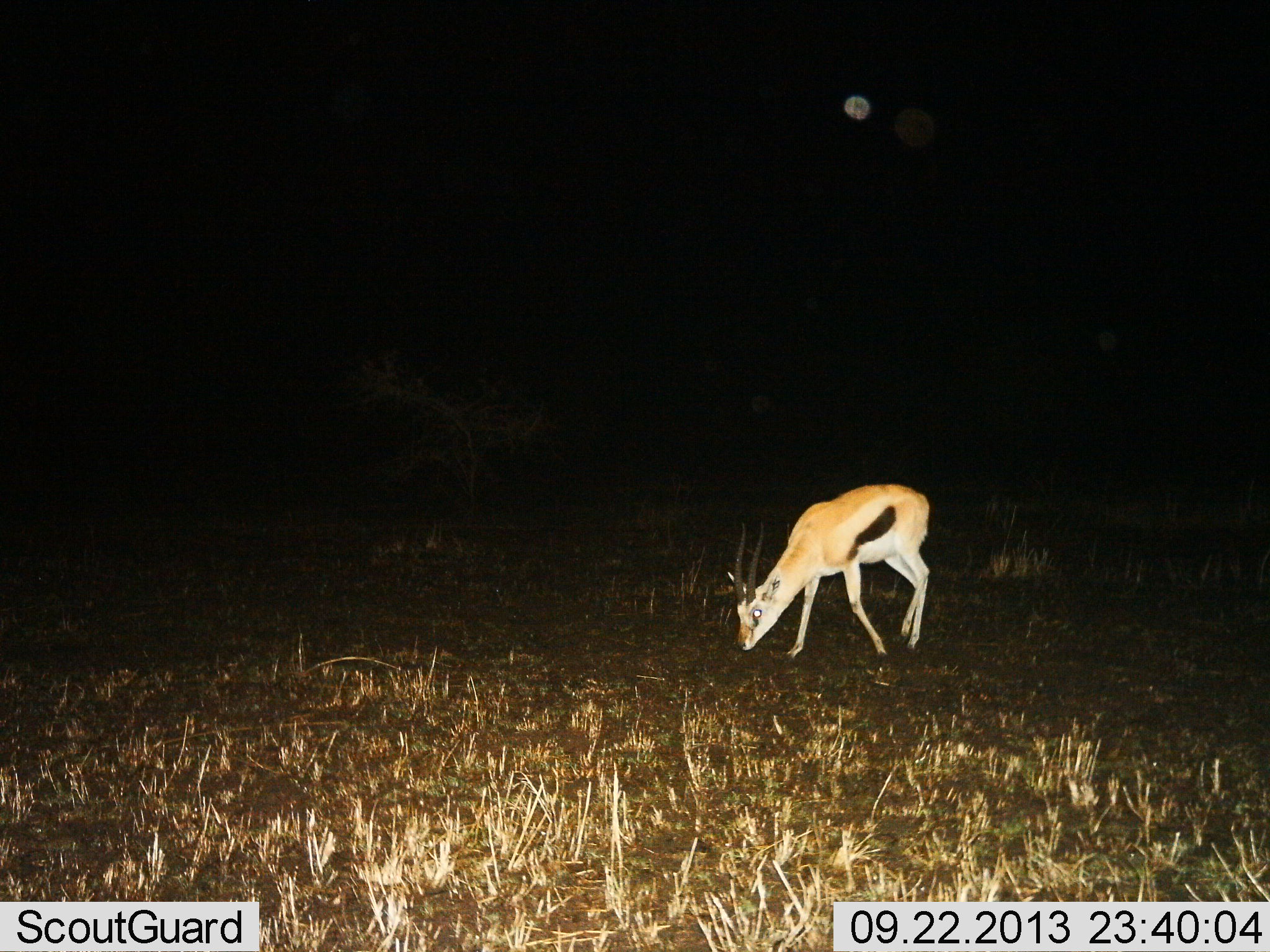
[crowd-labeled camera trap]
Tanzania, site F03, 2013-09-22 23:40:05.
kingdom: Animalia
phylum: Chordata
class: Mammalia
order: Artiodactyla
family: Bovidae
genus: Eudorcas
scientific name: Eudorcas thomsonii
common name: thomson's gazelle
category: gazellethomsons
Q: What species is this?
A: Gazellethomsons (thomson's gazelle) (Eudorcas thomsonii).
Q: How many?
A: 1.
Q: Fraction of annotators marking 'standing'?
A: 10%.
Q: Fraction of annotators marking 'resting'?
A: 0%.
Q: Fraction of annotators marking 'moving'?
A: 0%.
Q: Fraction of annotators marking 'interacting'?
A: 0%.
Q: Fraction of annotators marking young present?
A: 0%.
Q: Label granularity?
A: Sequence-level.